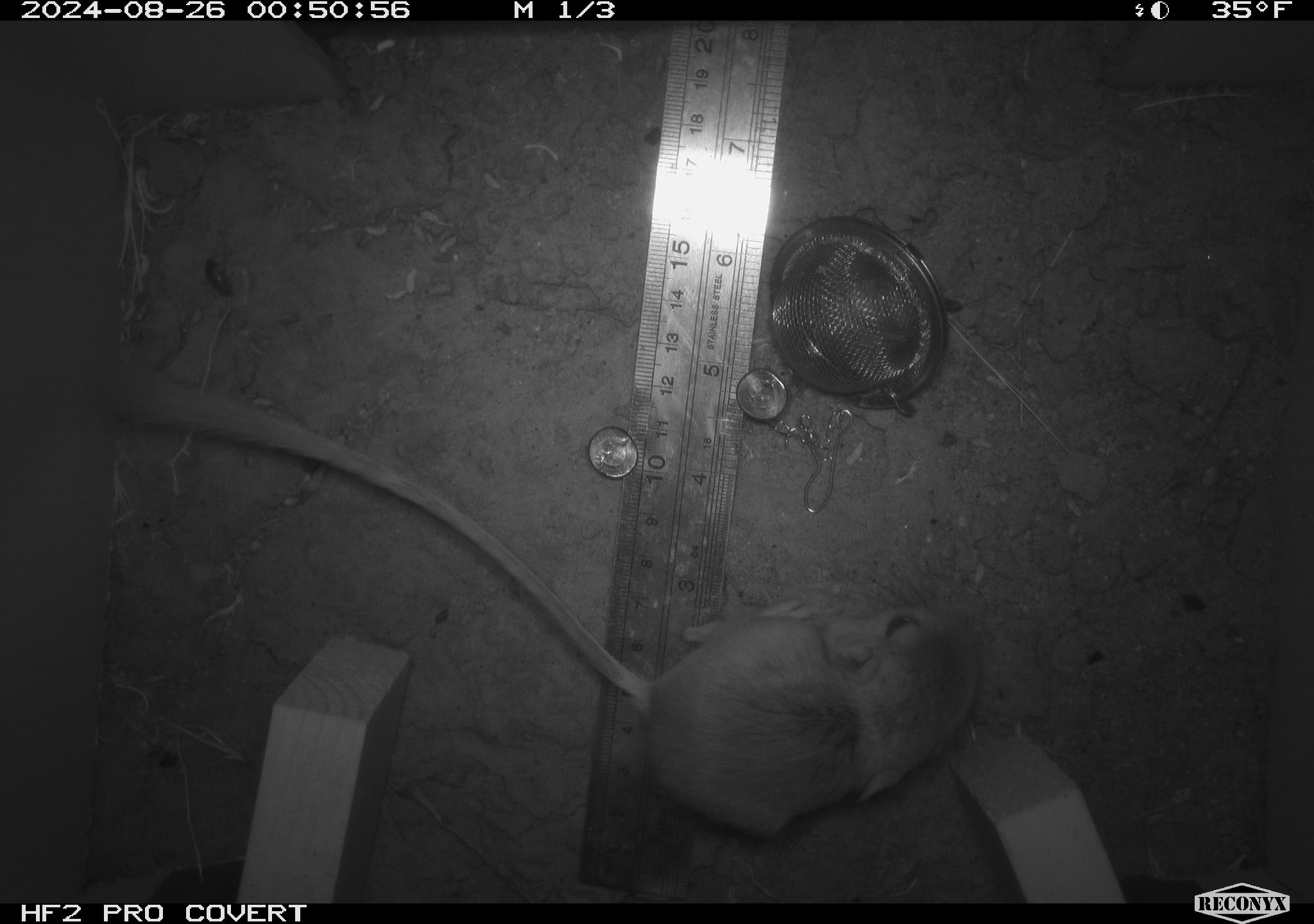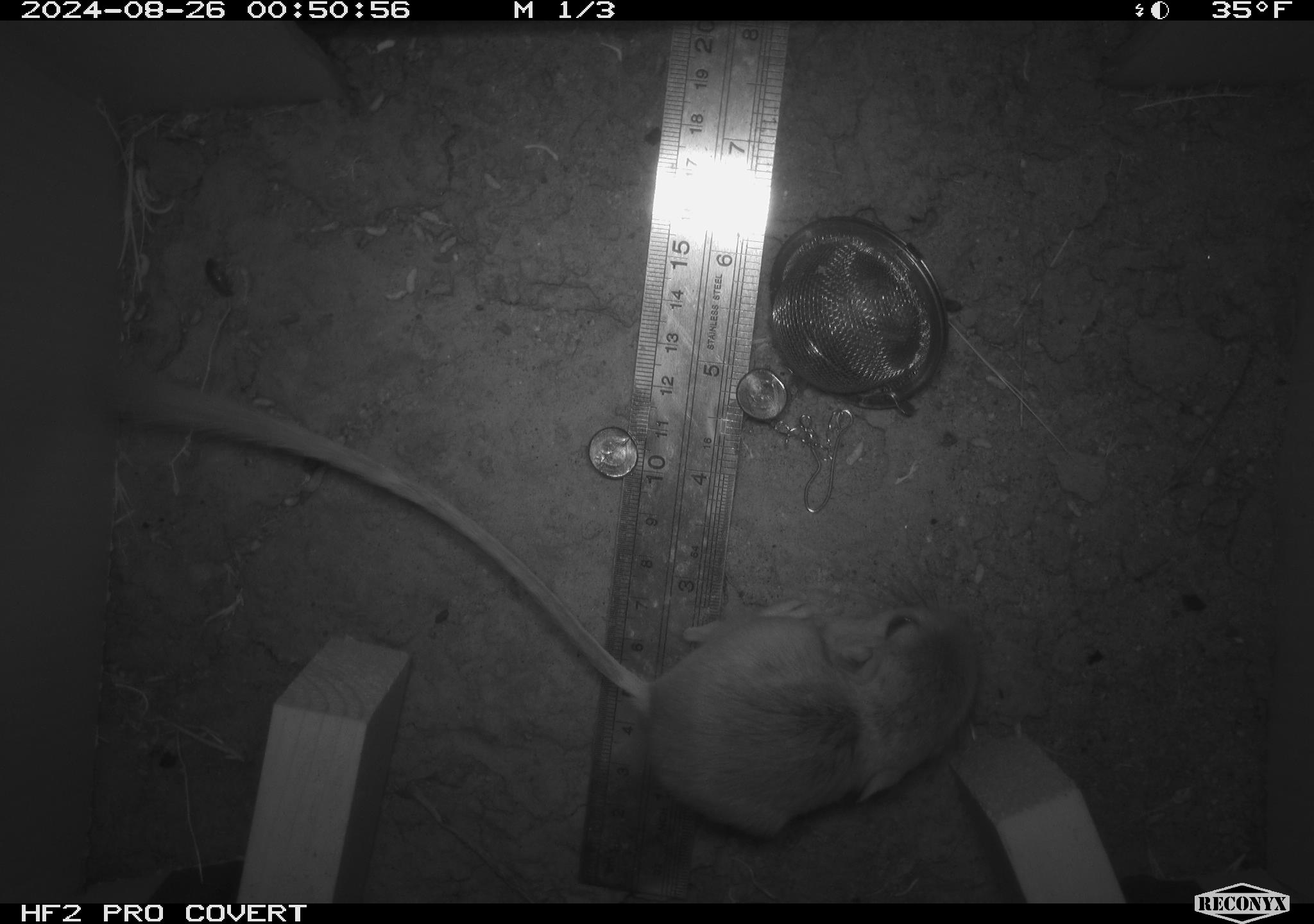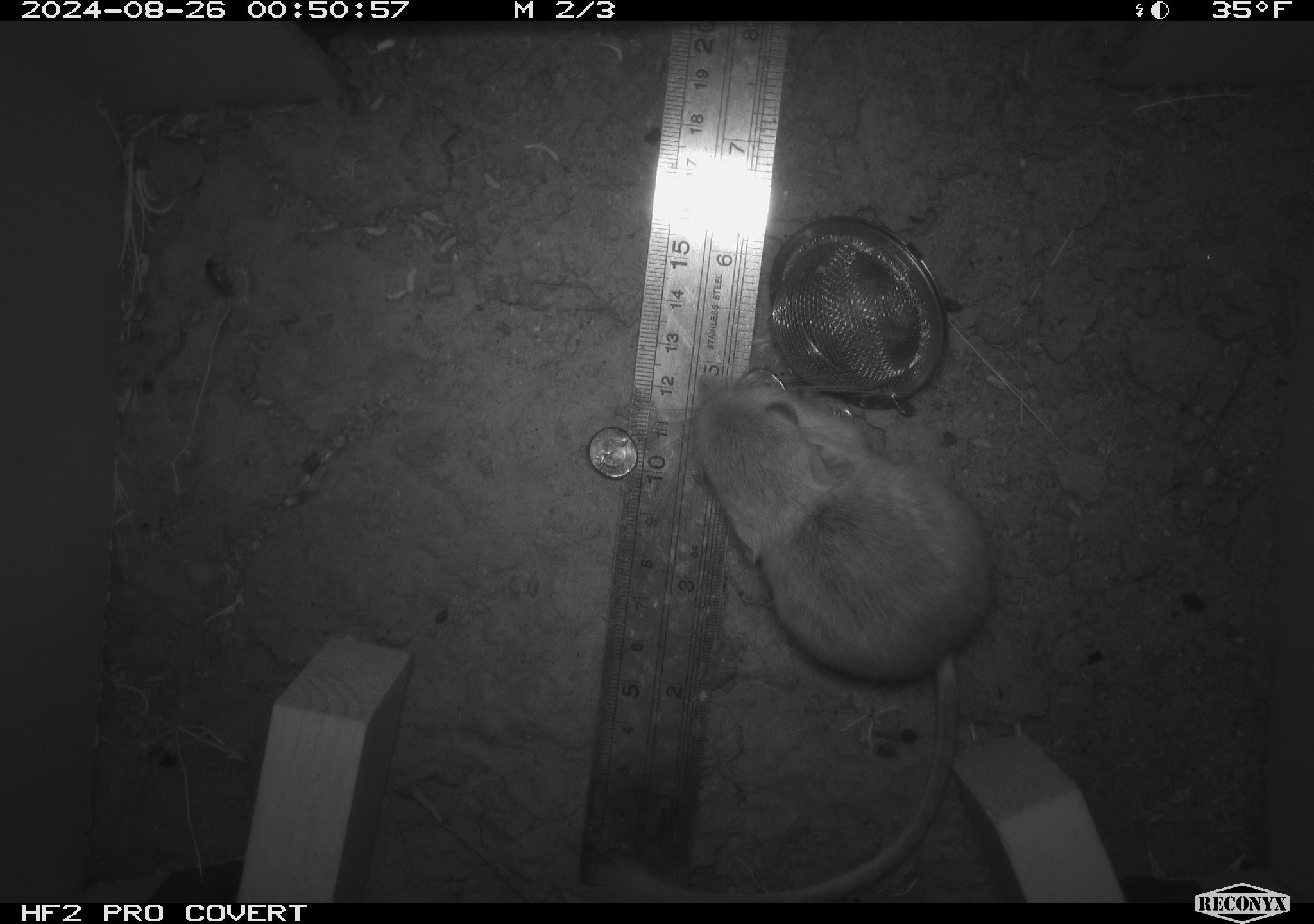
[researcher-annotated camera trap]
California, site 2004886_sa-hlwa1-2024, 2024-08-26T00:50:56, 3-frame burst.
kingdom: Animalia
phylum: Chordata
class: Mammalia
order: Rodentia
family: Heteromyidae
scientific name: Heteromyidae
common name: kangaroo rats and pocket mice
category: heteromyidae family